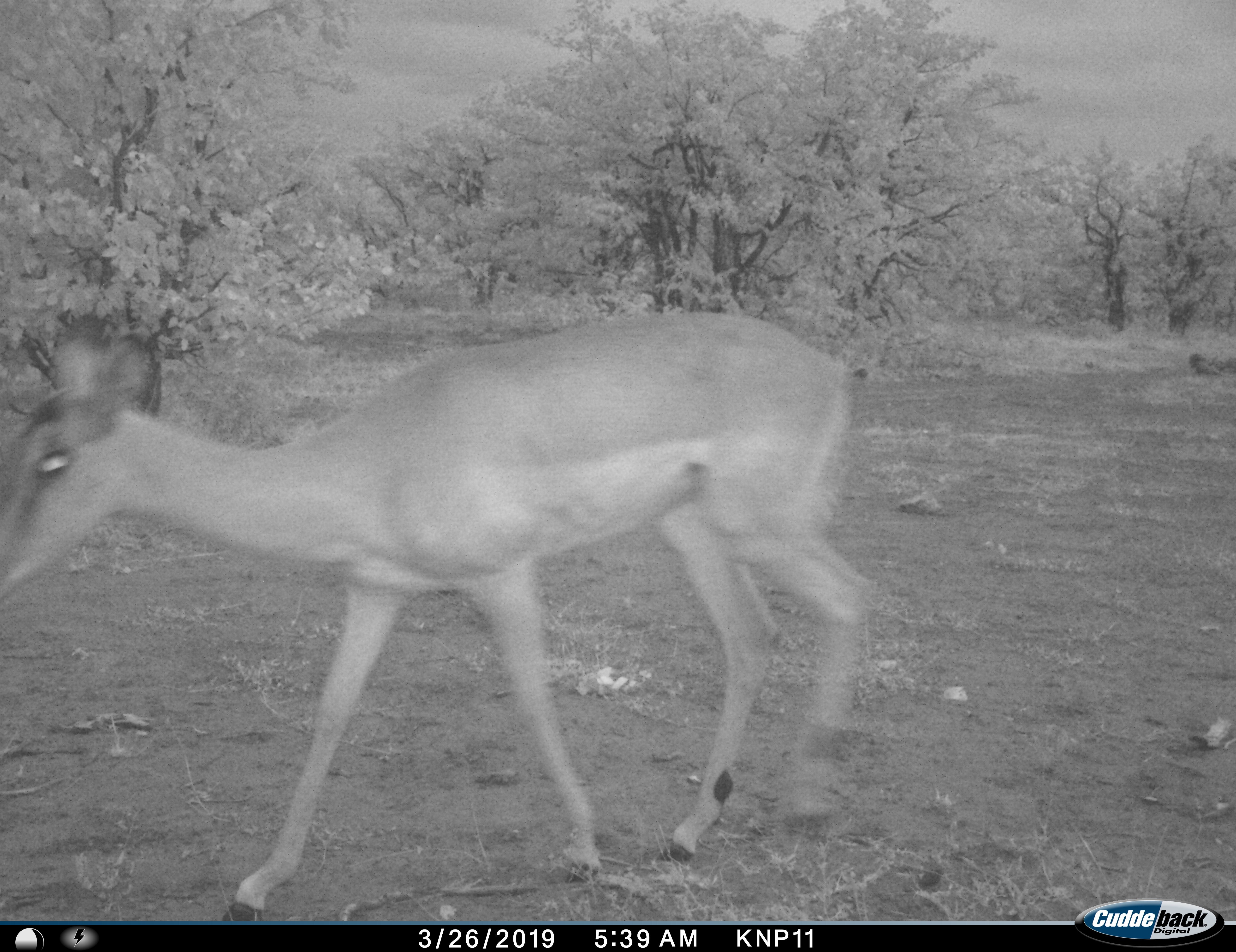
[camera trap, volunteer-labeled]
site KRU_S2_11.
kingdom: Animalia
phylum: Chordata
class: Mammalia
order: Artiodactyla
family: Bovidae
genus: Aepyceros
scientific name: Aepyceros melampus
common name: impala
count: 1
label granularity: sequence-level